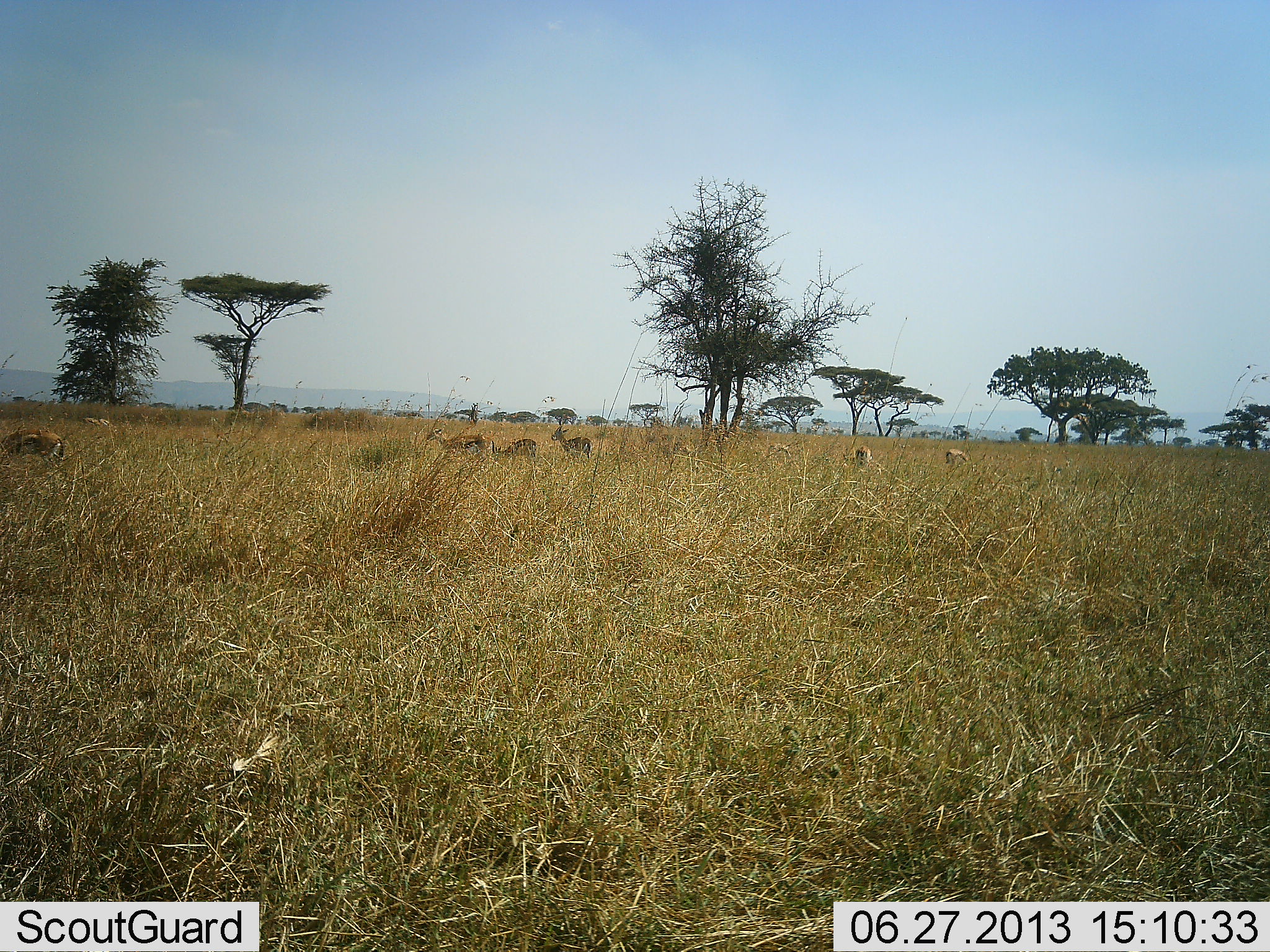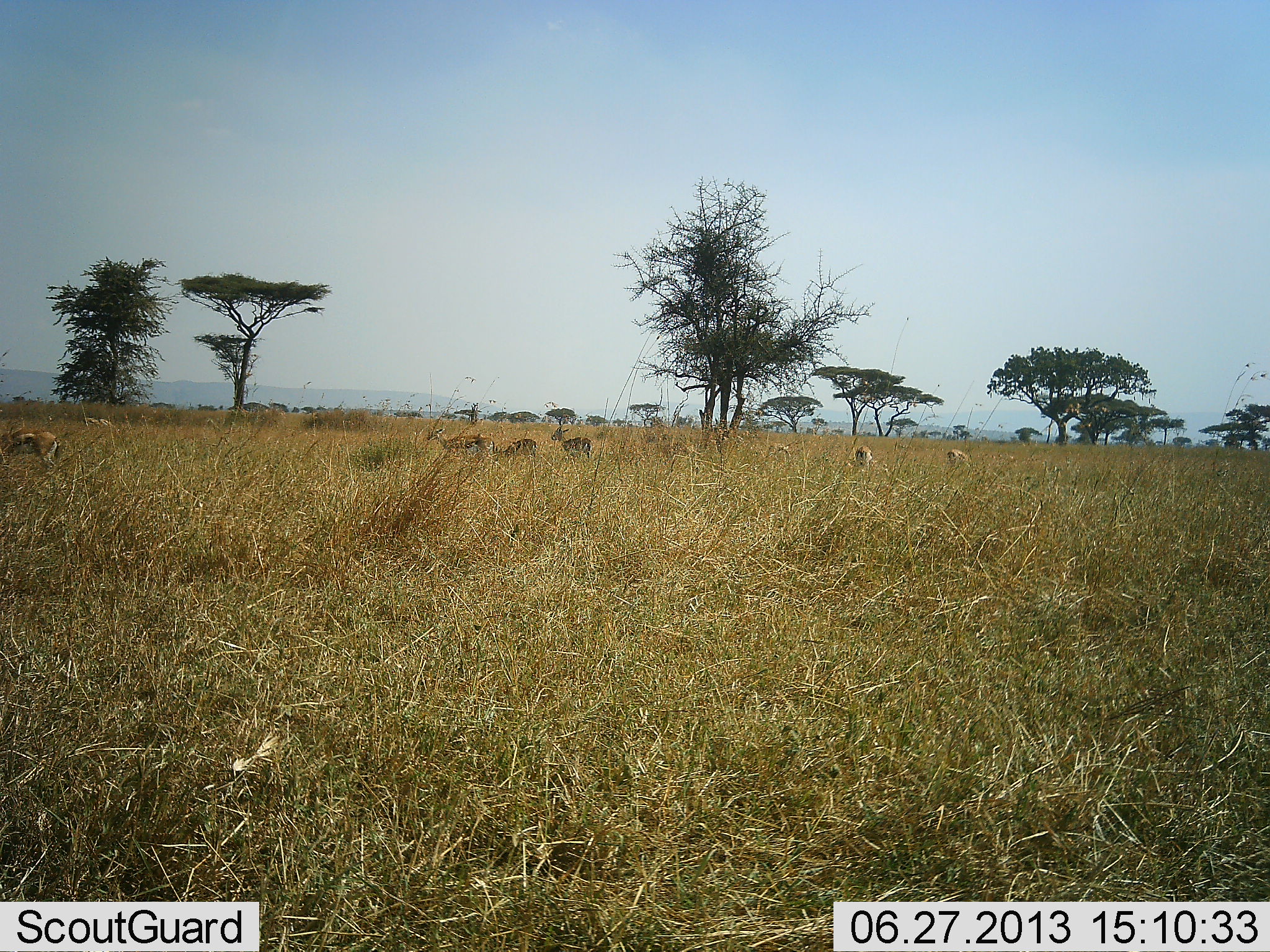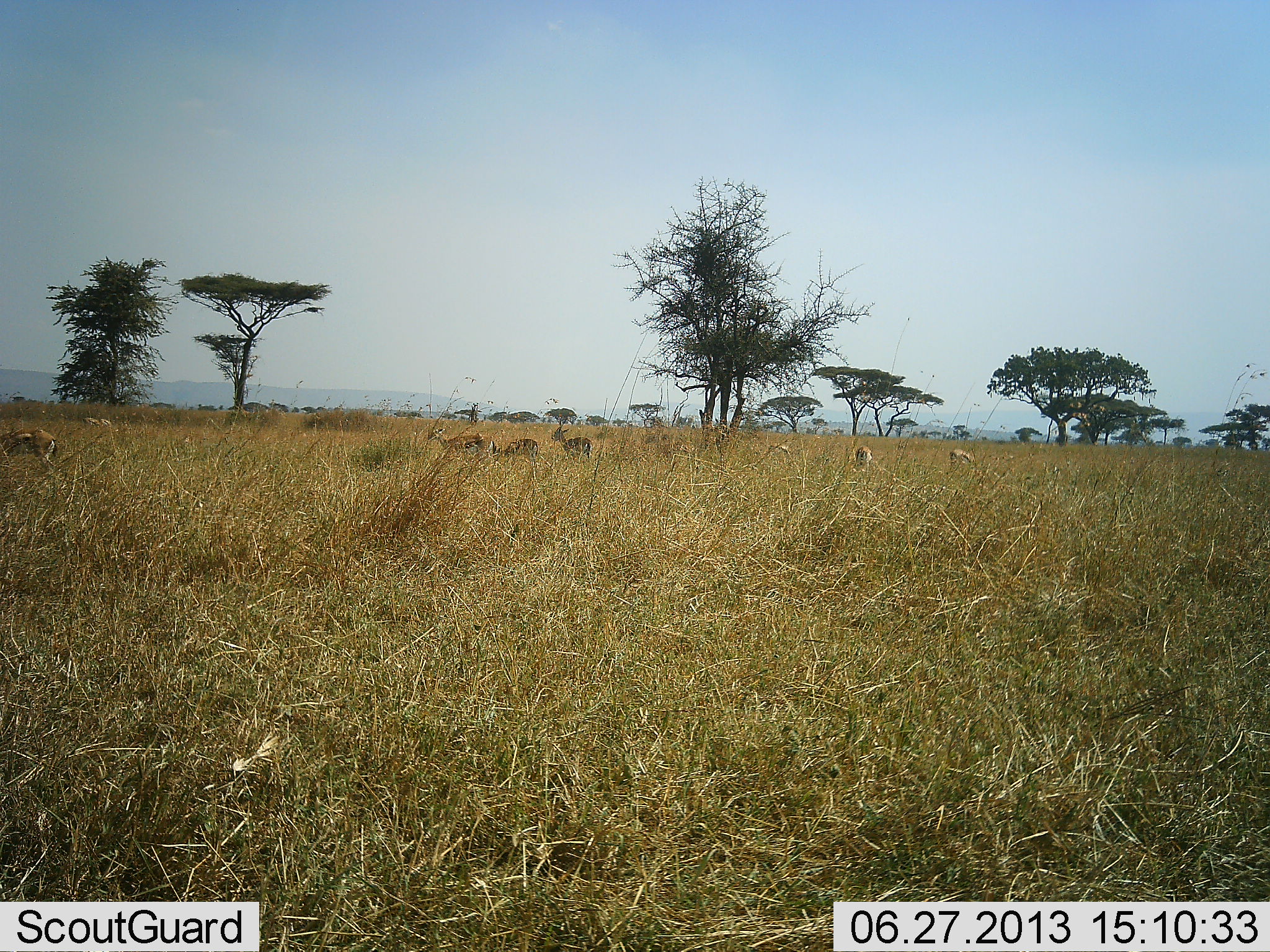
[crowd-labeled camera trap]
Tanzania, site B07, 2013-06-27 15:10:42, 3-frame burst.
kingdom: Animalia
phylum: Chordata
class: Mammalia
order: Artiodactyla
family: Bovidae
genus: Eudorcas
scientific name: Eudorcas thomsonii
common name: thomson's gazelle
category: gazellethomsons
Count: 6.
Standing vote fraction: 47%.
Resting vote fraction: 0%.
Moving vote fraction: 13%.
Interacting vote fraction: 3%.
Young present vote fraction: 0%.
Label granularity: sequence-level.